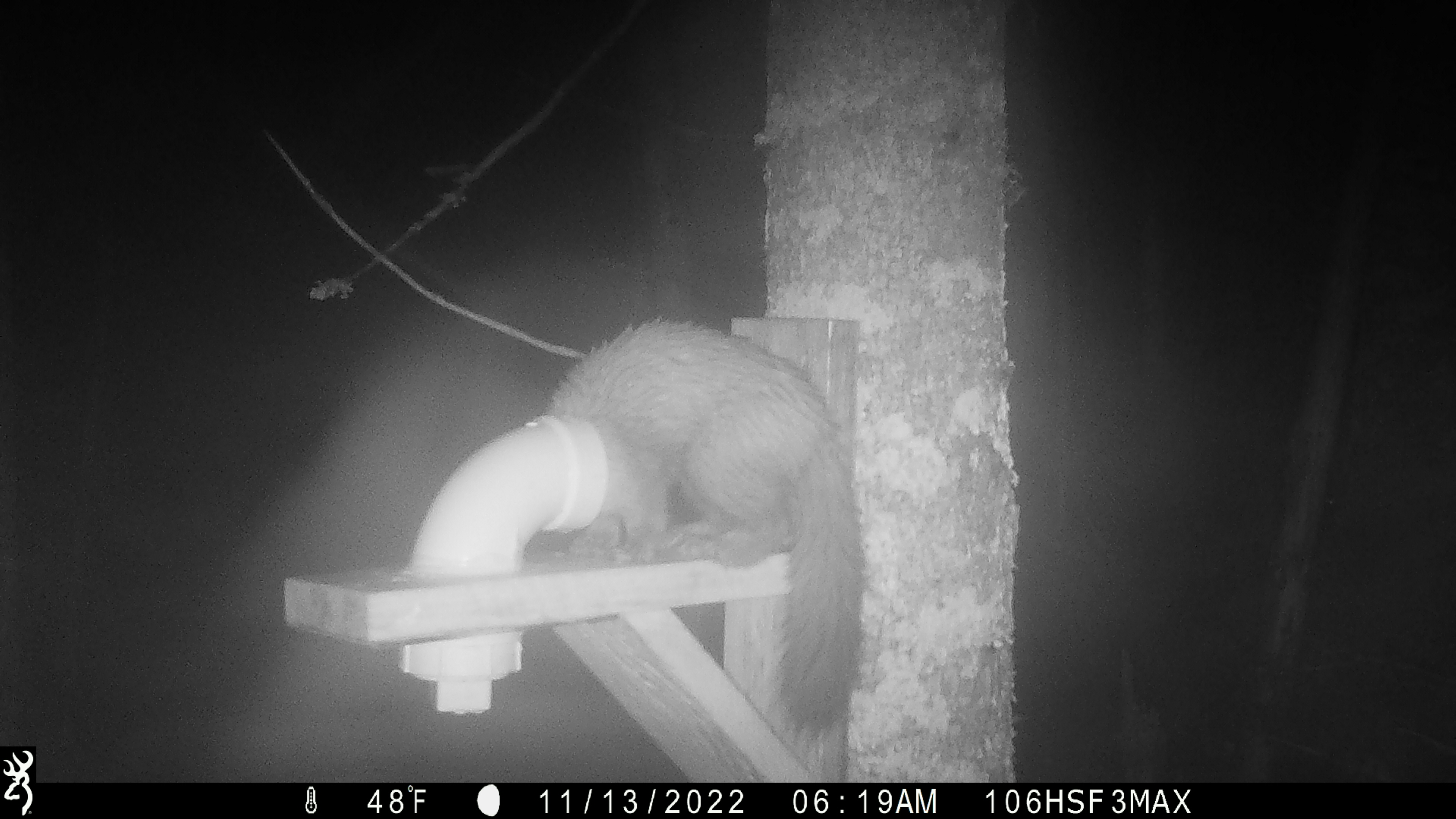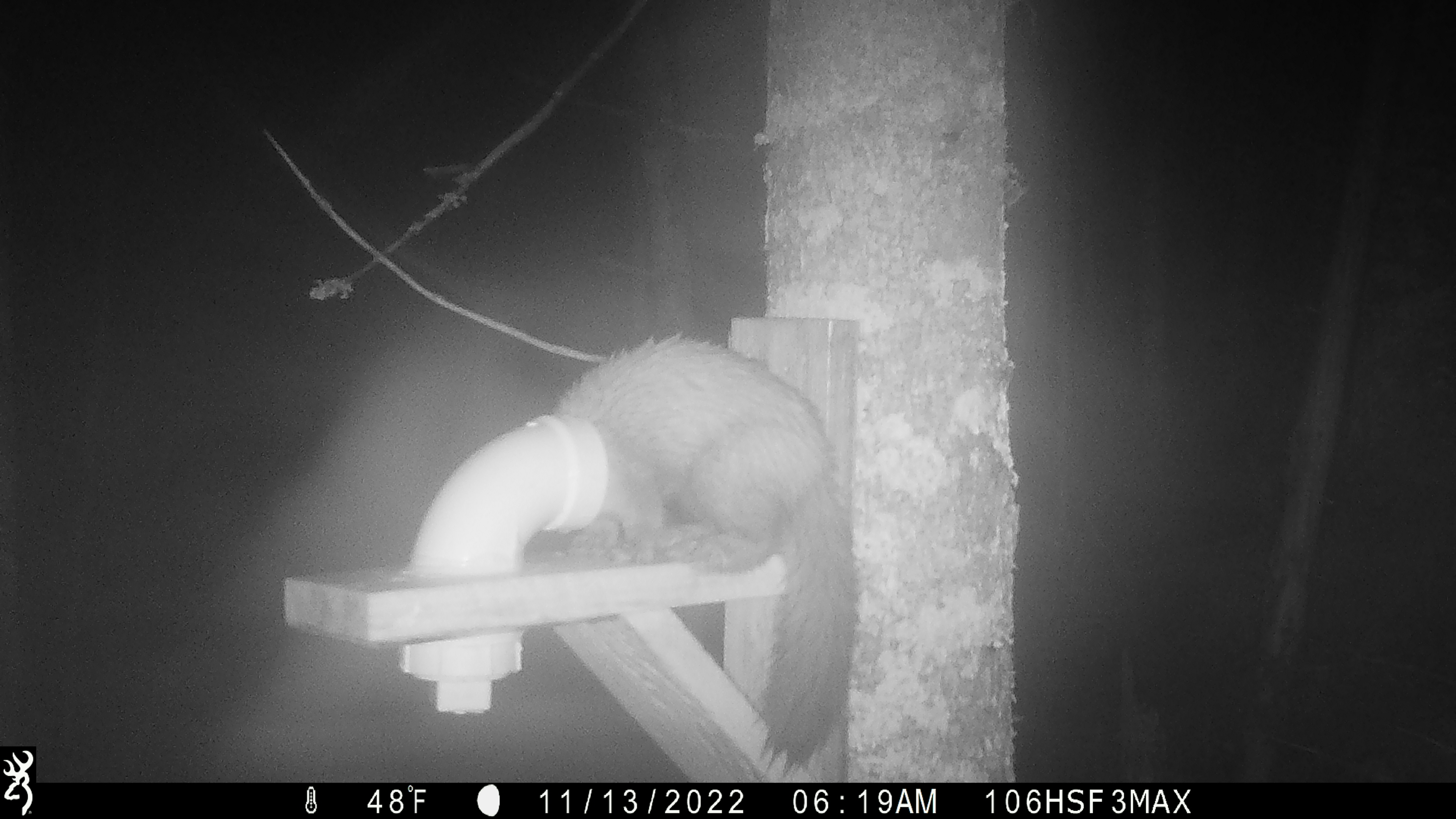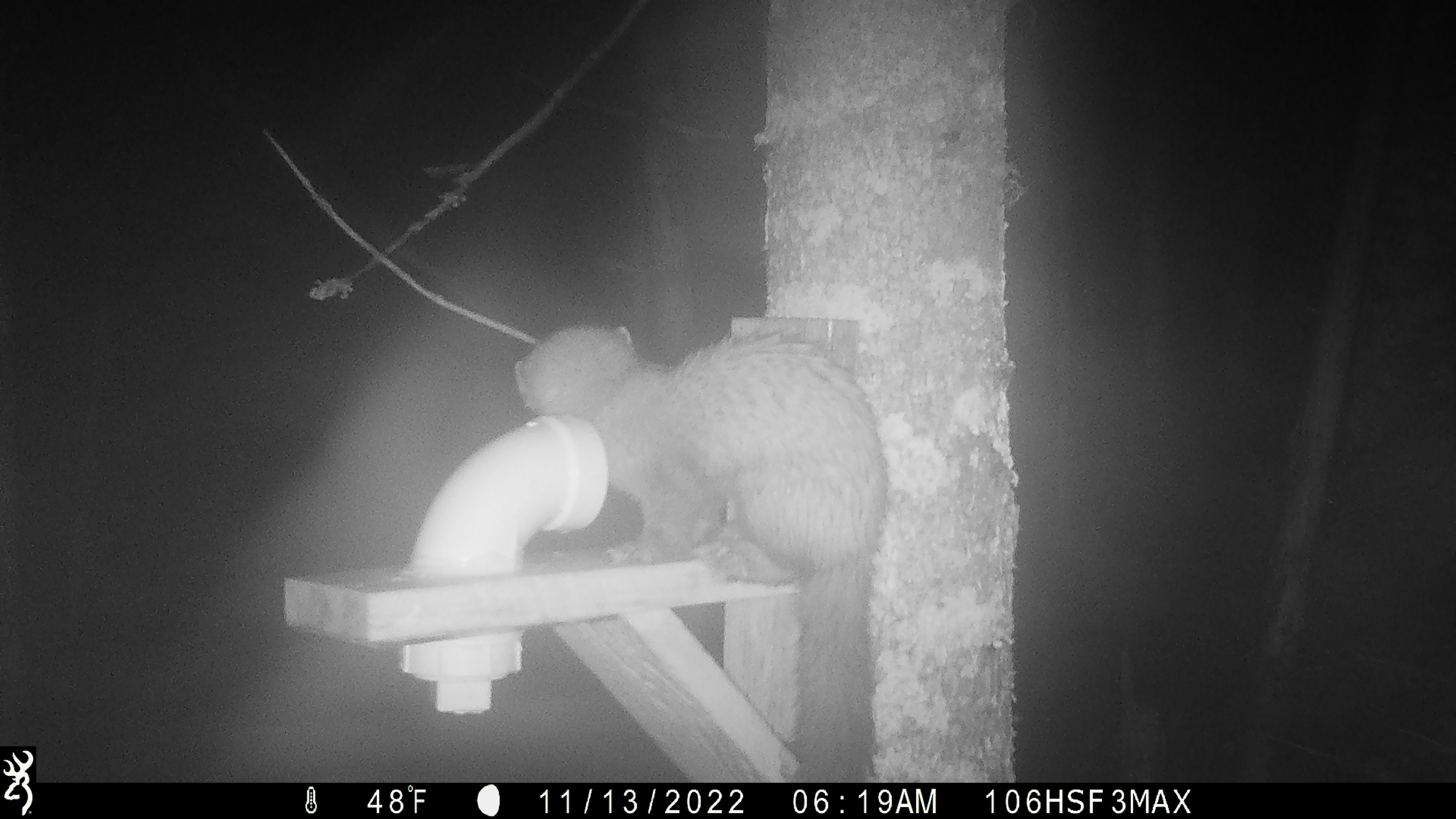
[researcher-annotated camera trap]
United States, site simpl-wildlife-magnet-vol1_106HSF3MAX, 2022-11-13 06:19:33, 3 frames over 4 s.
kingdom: Animalia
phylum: Chordata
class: Mammalia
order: Carnivora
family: Mustelidae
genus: Martes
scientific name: Martes americana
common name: american marten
American marten (Martes americana).